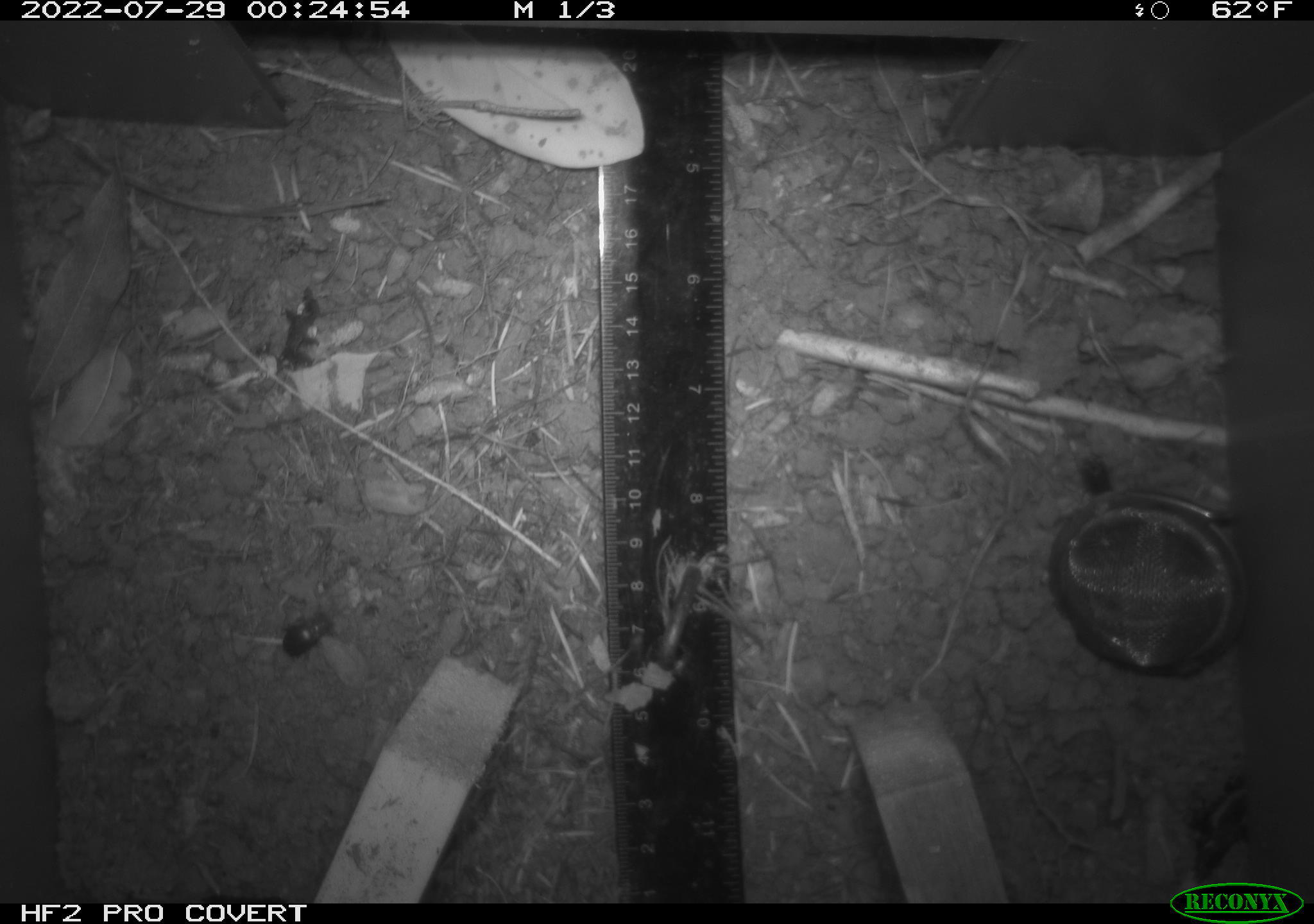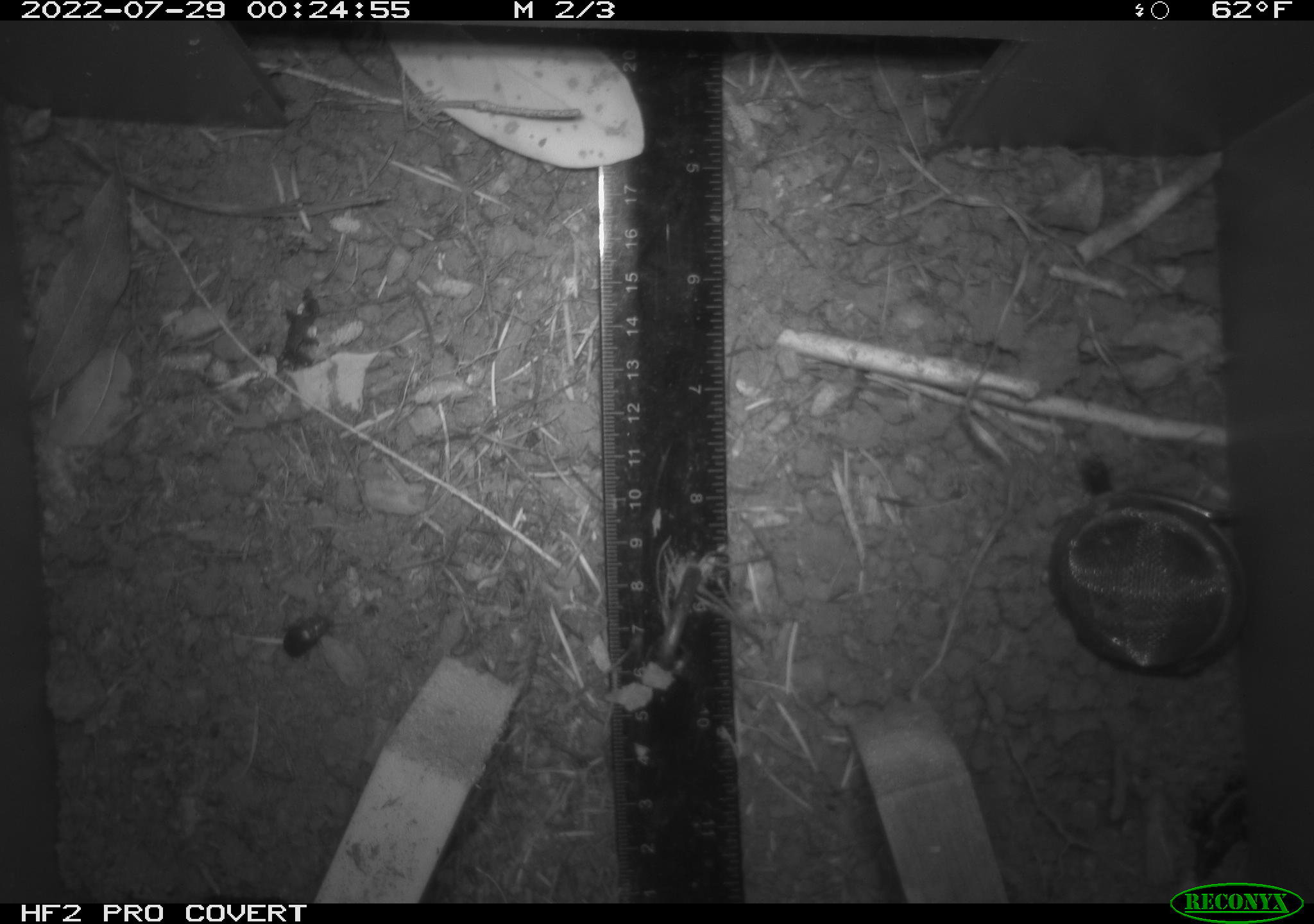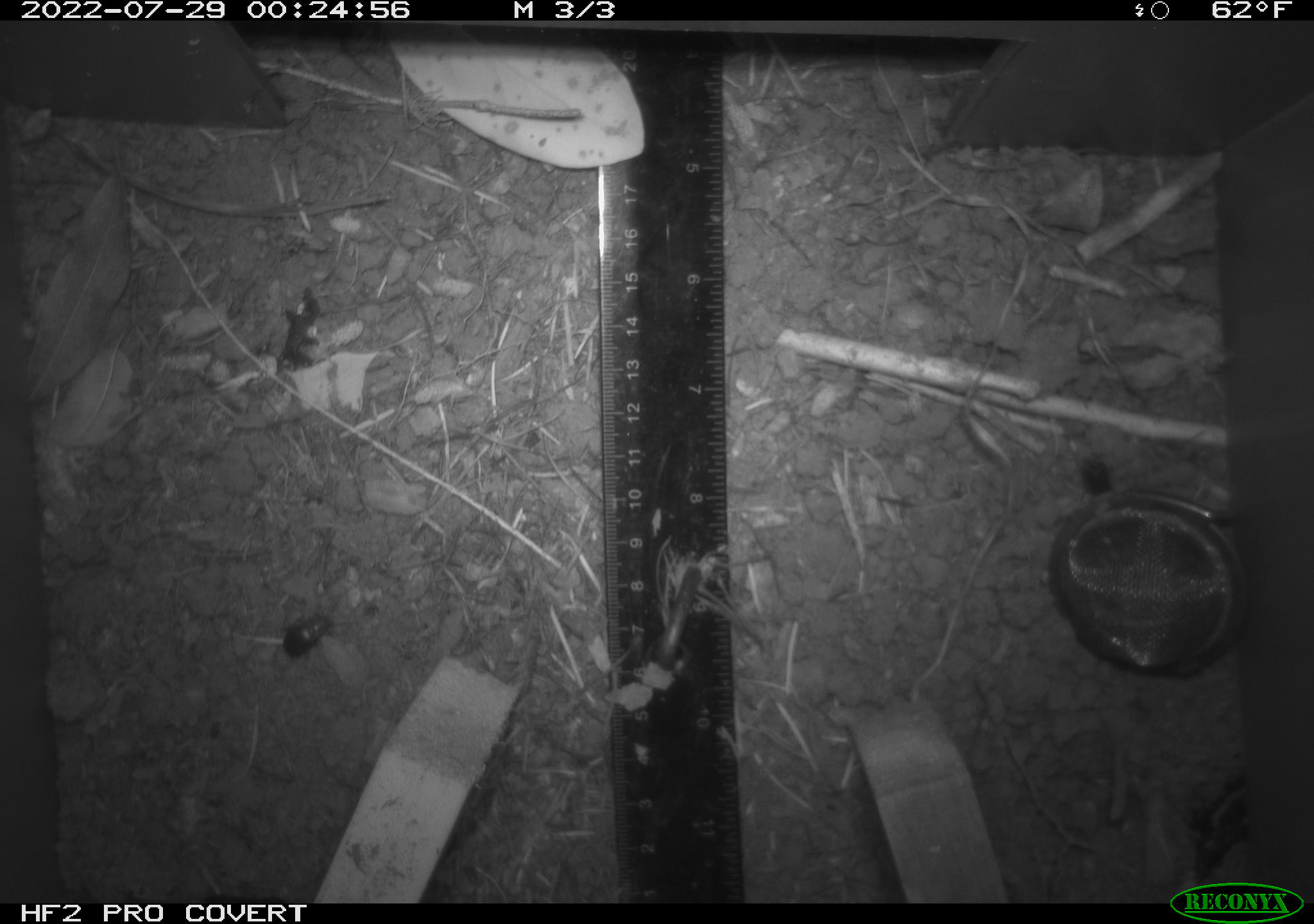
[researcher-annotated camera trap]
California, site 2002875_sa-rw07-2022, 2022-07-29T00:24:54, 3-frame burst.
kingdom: Animalia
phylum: Arthropoda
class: Insecta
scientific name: Insecta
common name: insect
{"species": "insect (Insecta)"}